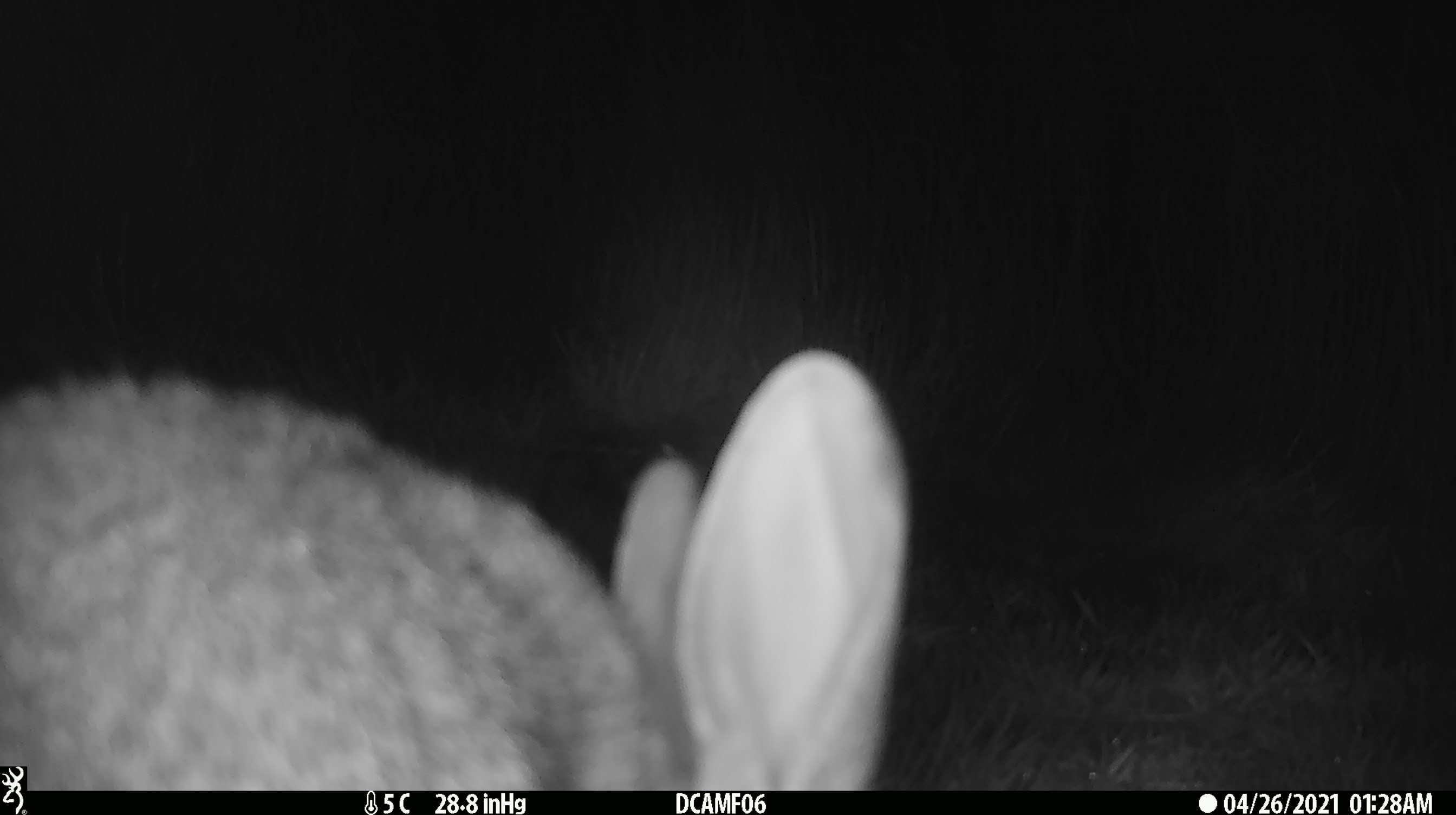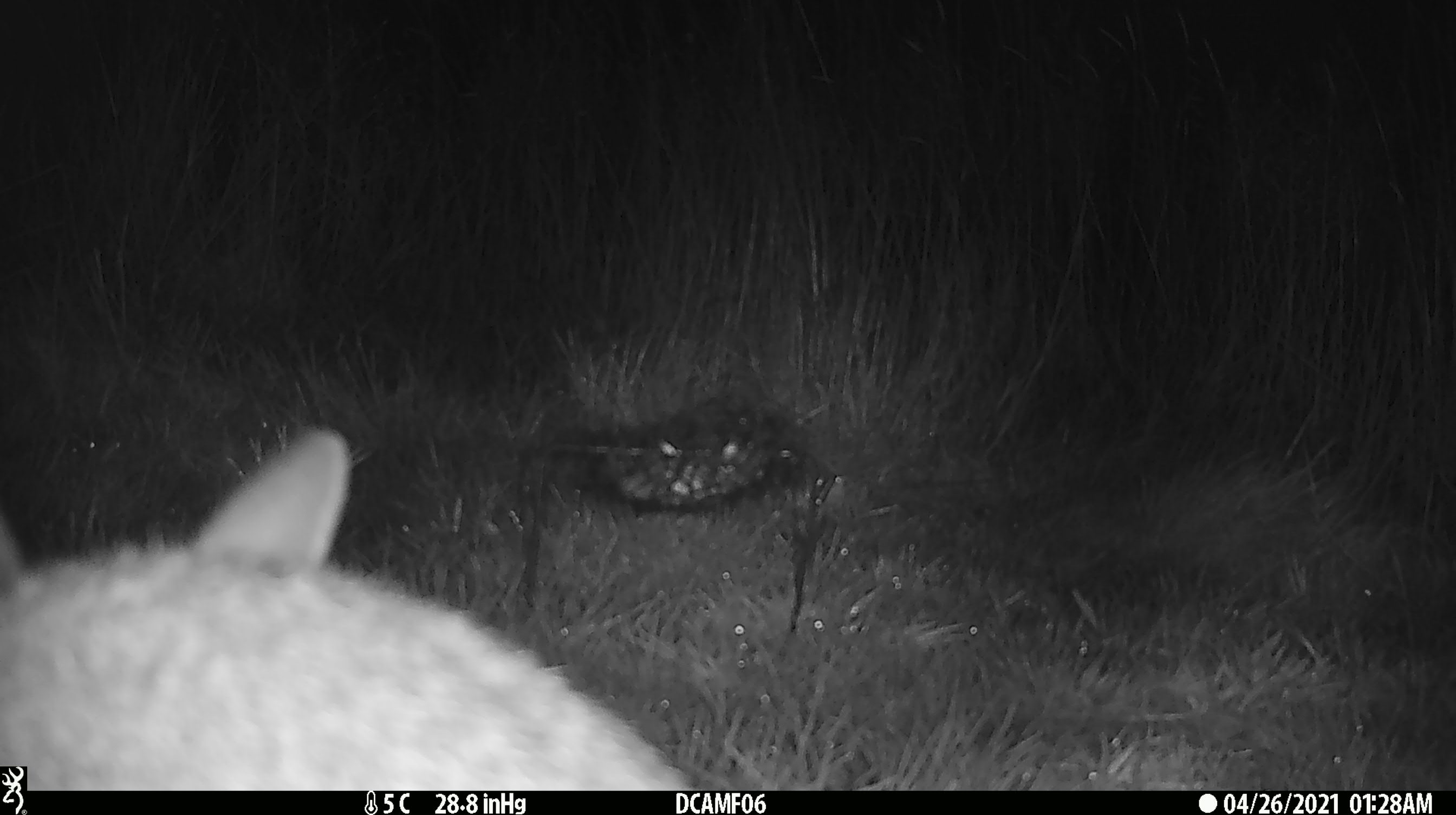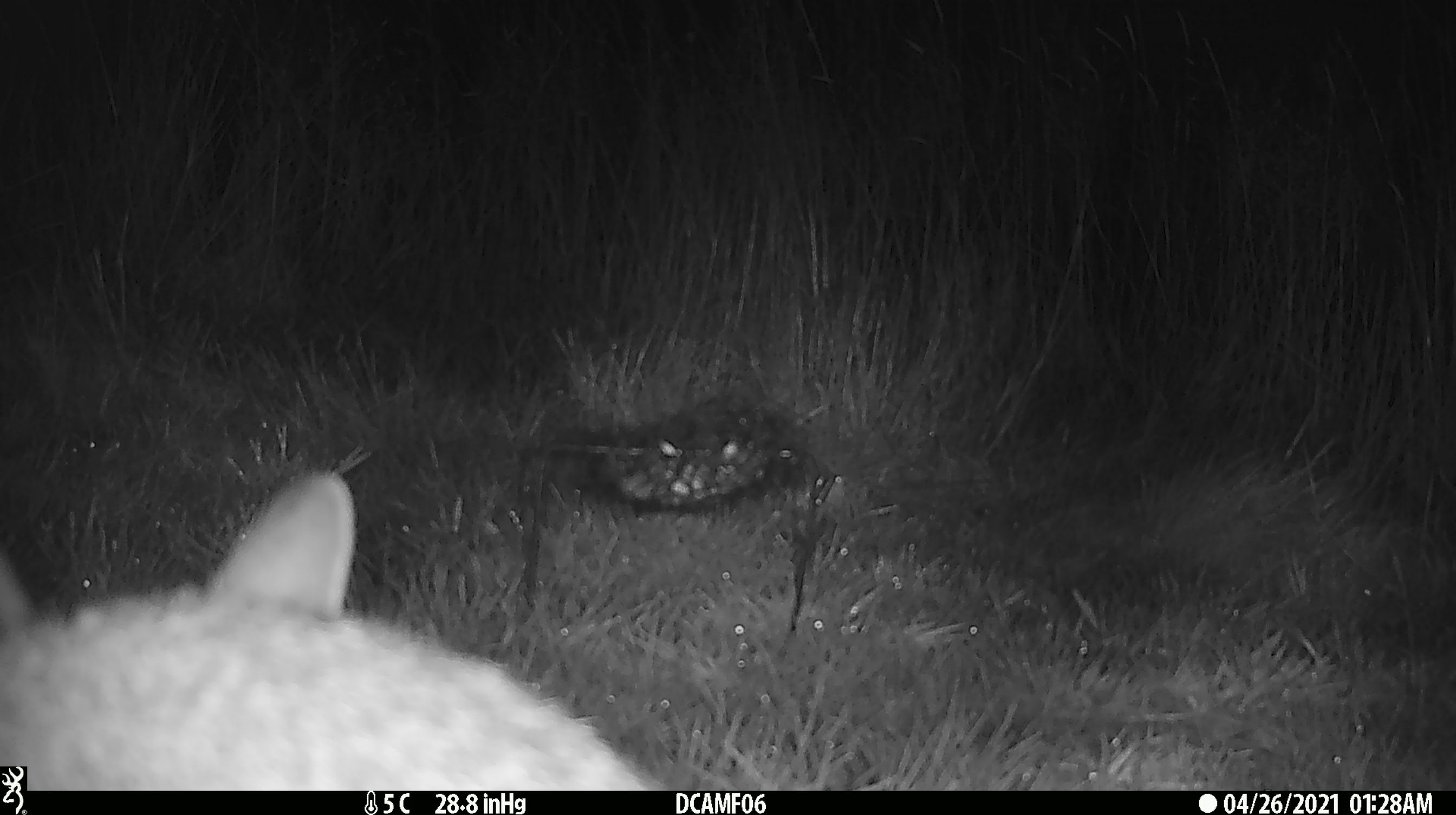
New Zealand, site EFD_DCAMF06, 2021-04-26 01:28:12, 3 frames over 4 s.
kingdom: Animalia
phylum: Chordata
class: Mammalia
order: Lagomorpha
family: Leporidae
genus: Lepus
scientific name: Lepus europaeus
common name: brown hare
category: hare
Hare (brown hare) (Lepus europaeus).